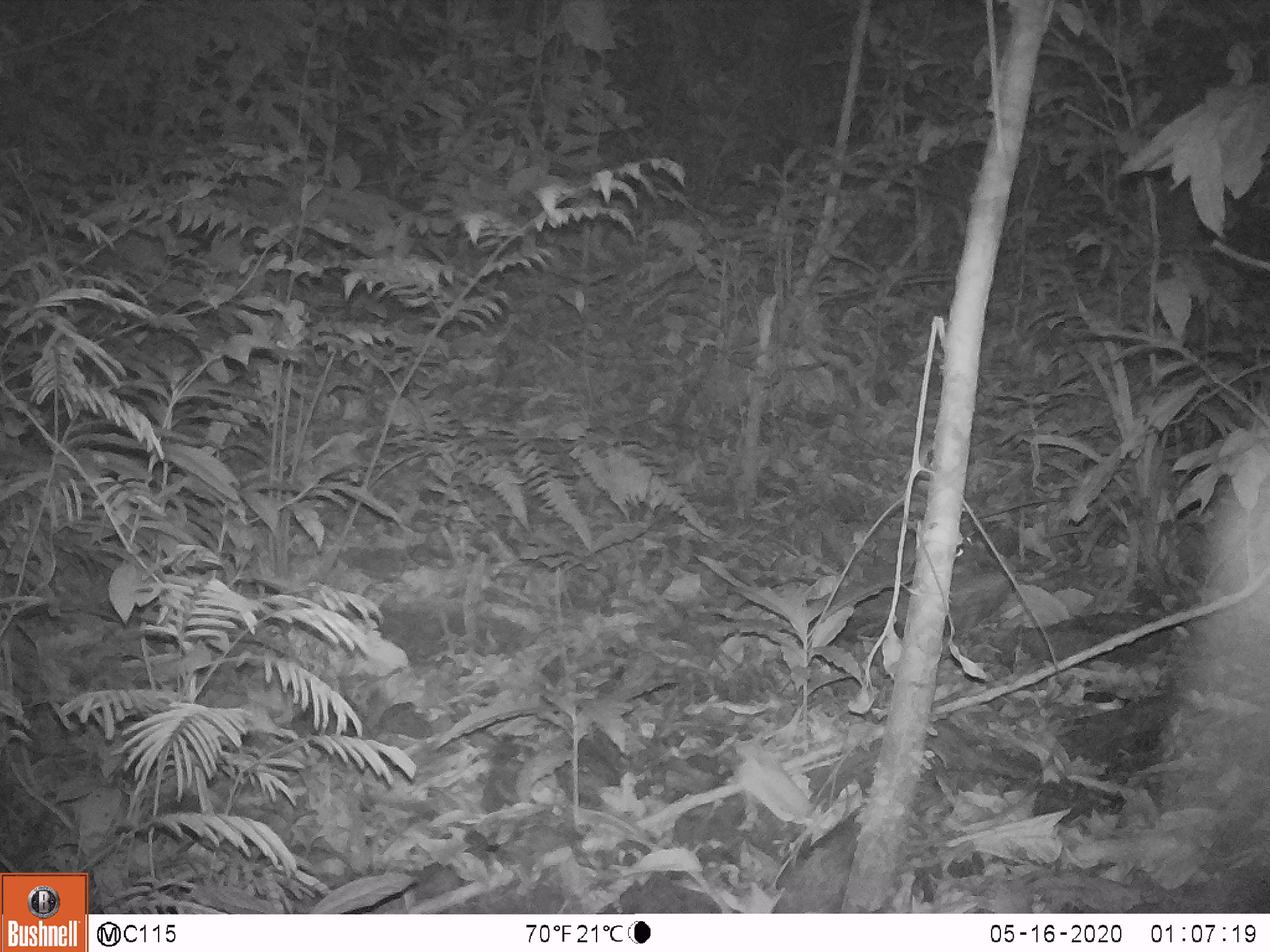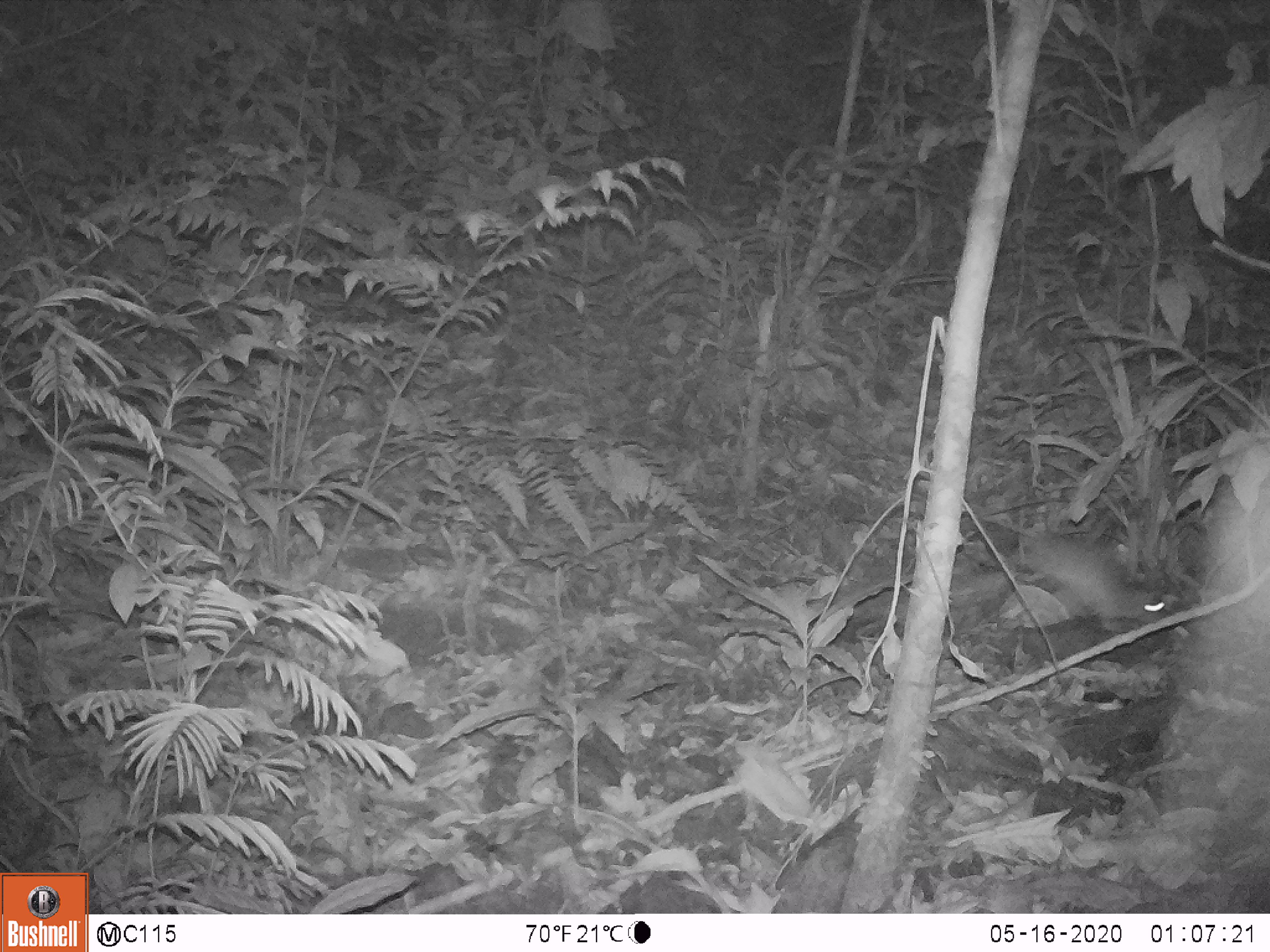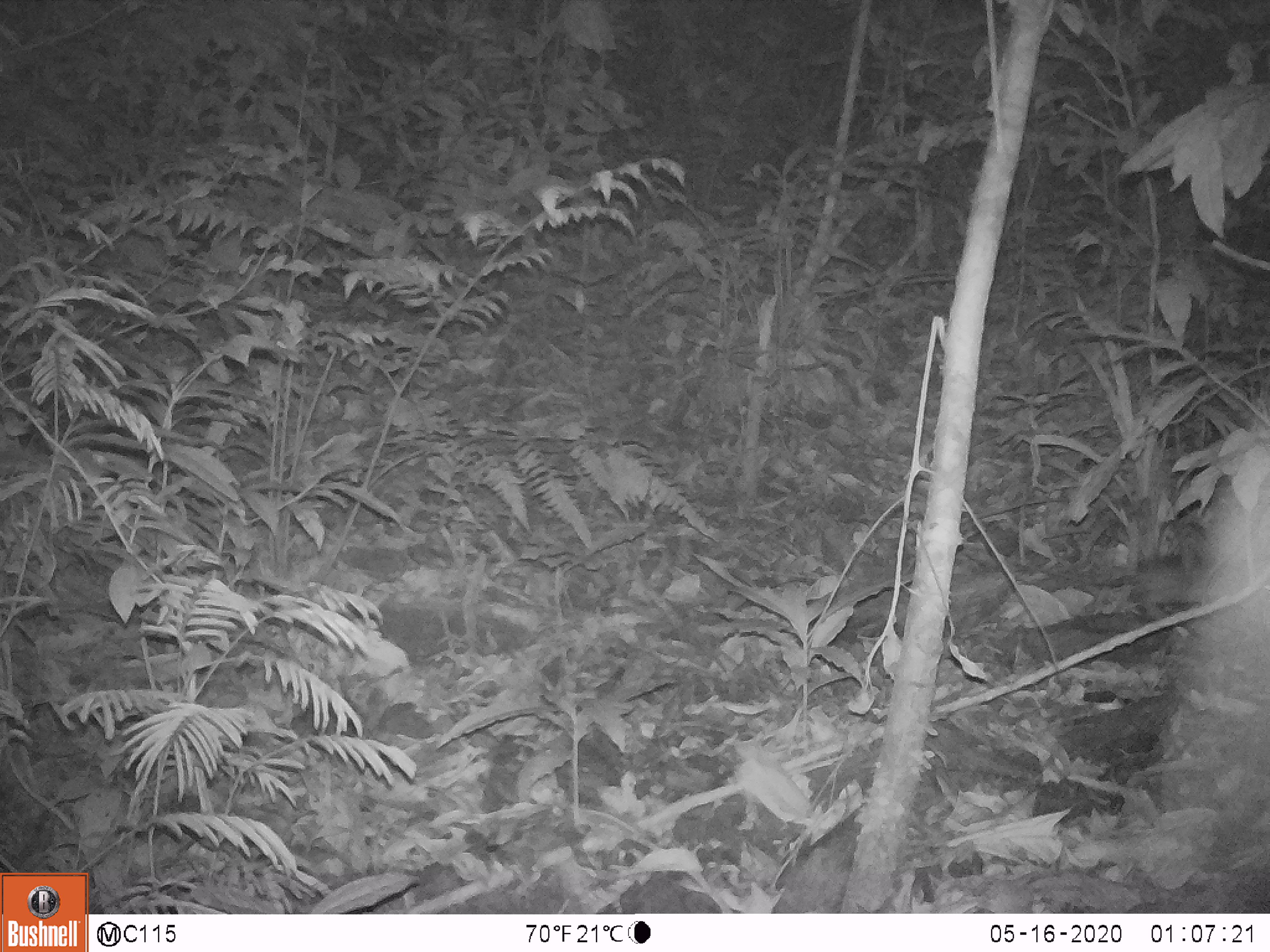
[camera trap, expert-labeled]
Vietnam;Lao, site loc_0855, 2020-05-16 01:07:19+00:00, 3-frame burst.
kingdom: Animalia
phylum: Chordata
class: Mammalia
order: Rodentia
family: Muridae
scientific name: Muridae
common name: old-world mice and rats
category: unidentified murid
Unidentified murid (old-world mice and rats) (Muridae). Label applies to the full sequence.